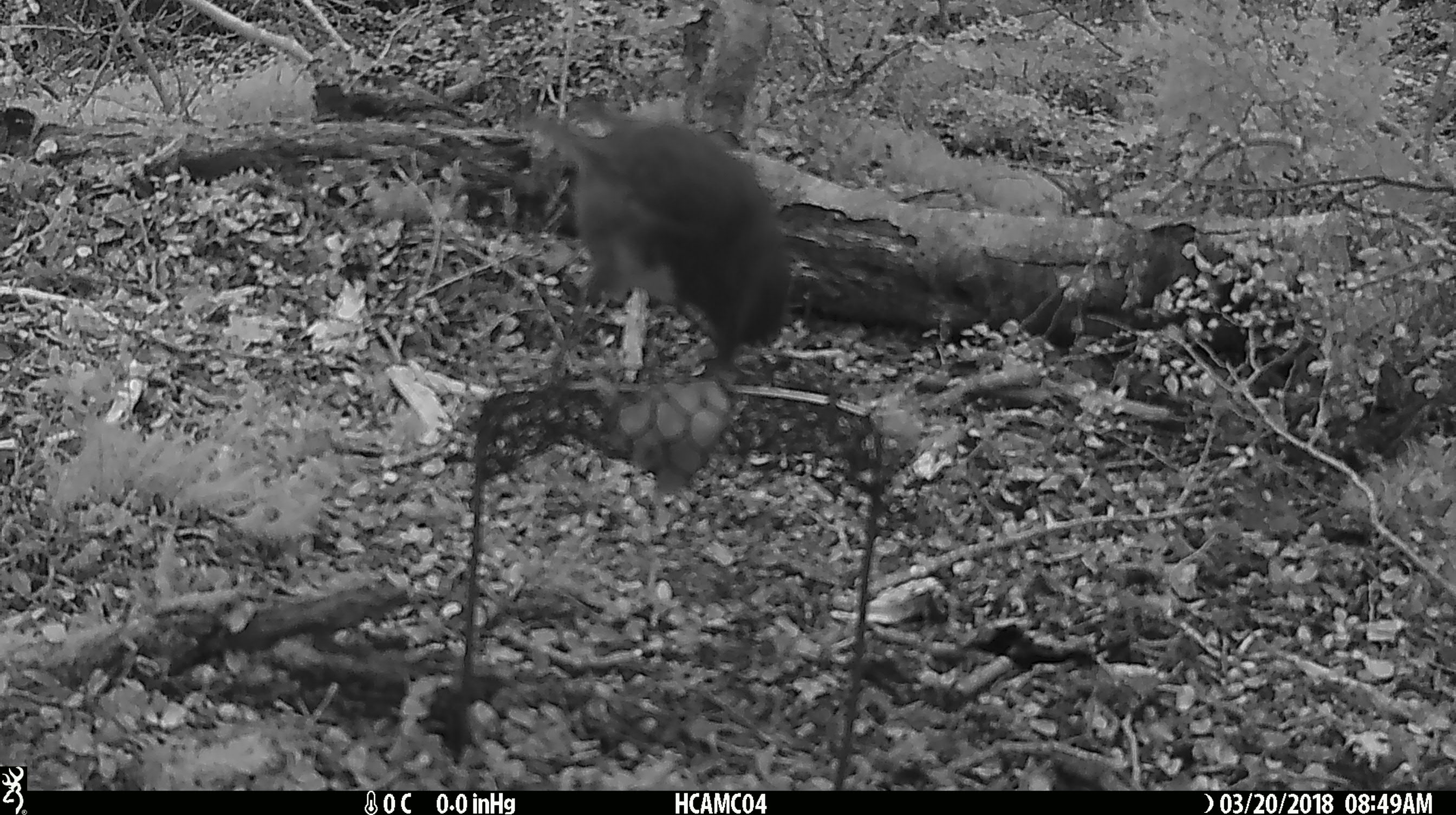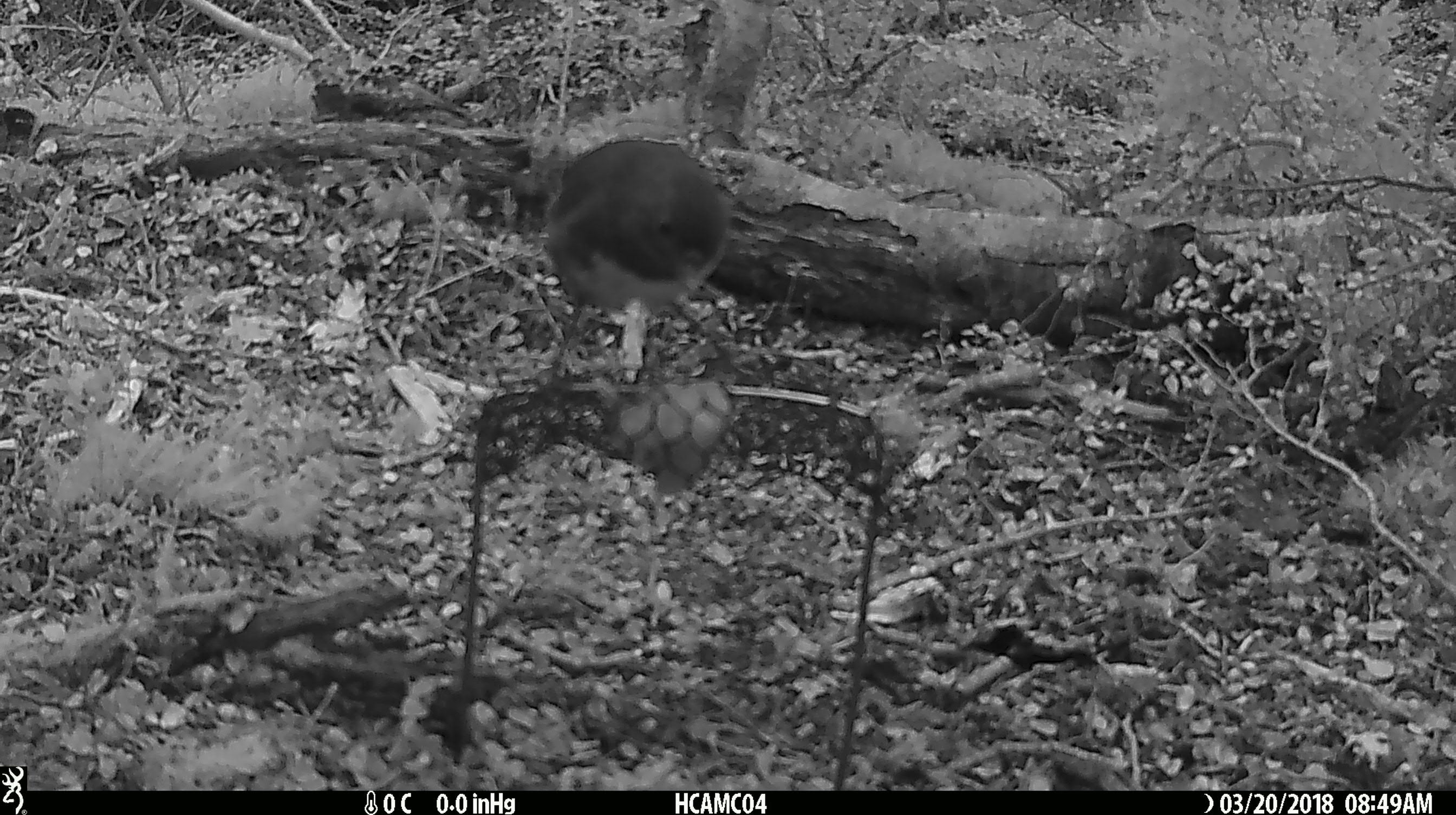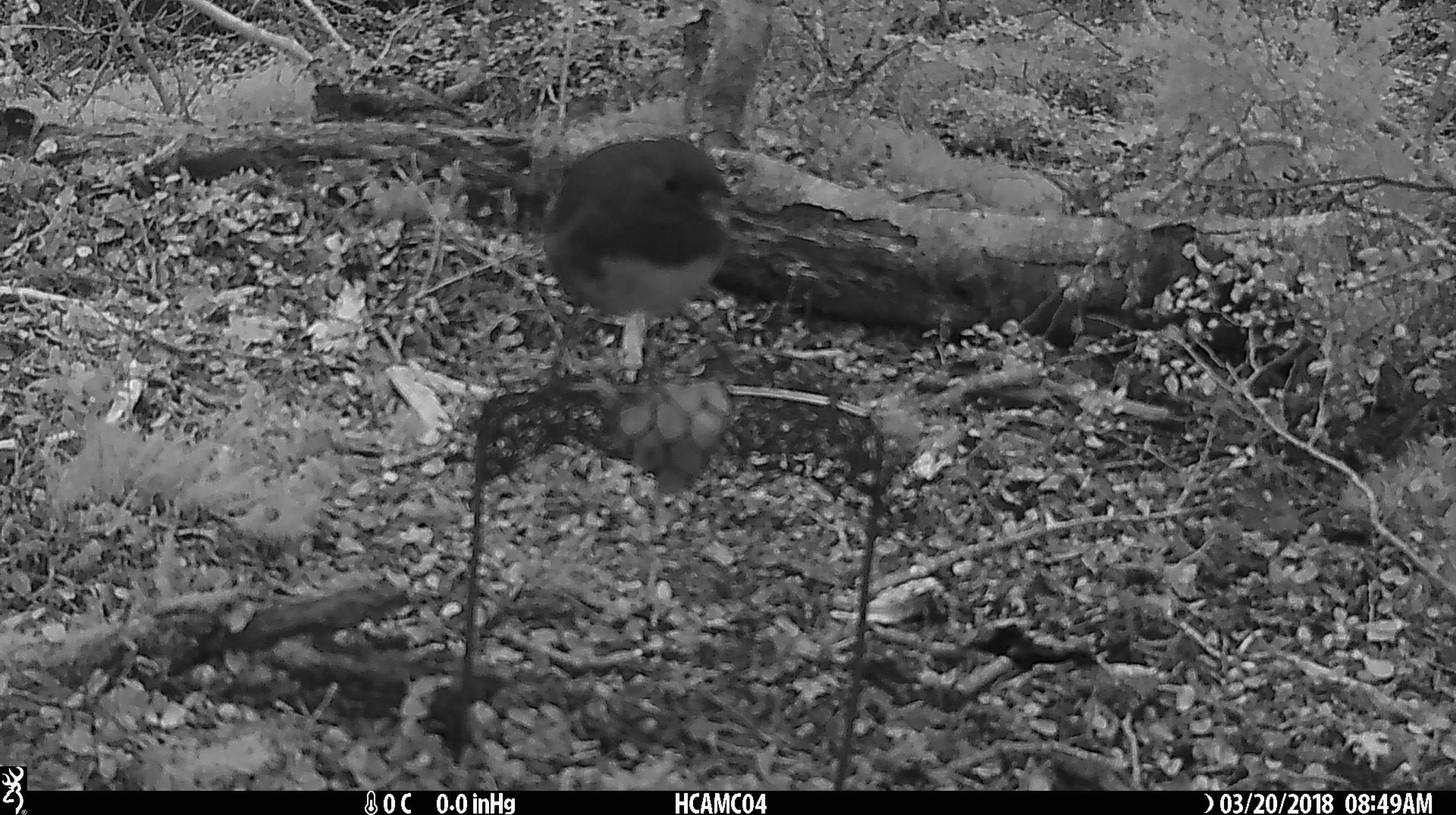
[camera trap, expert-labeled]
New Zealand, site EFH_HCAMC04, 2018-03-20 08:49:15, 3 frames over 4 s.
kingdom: Animalia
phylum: Chordata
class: Aves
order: Passeriformes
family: Petroicidae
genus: Petroica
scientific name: Petroica australis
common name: new zealand robin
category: robin